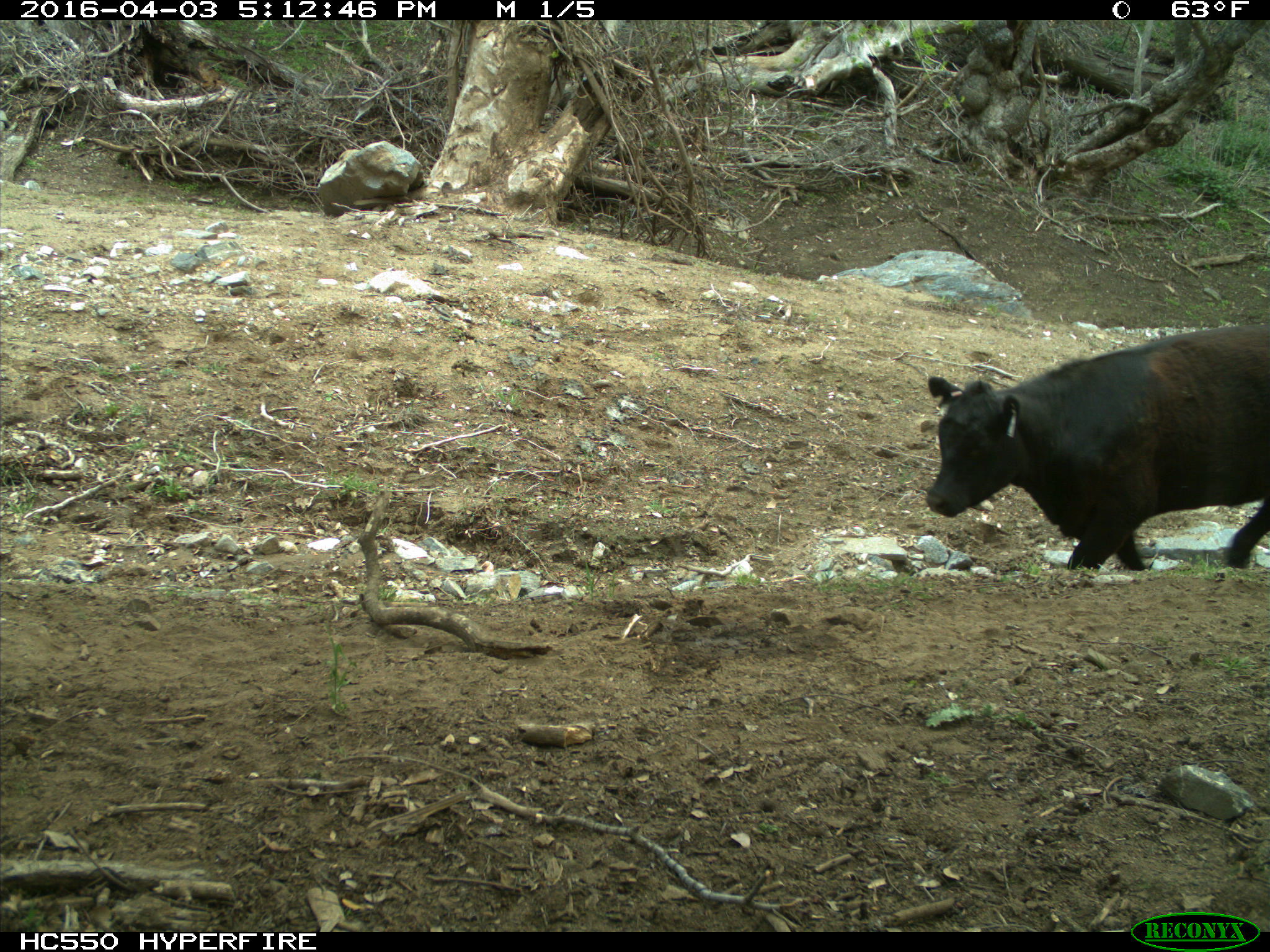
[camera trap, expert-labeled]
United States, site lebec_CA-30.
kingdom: Animalia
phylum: Chordata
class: Mammalia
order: Artiodactyla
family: Bovidae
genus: Bos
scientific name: Bos taurus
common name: domestic cow